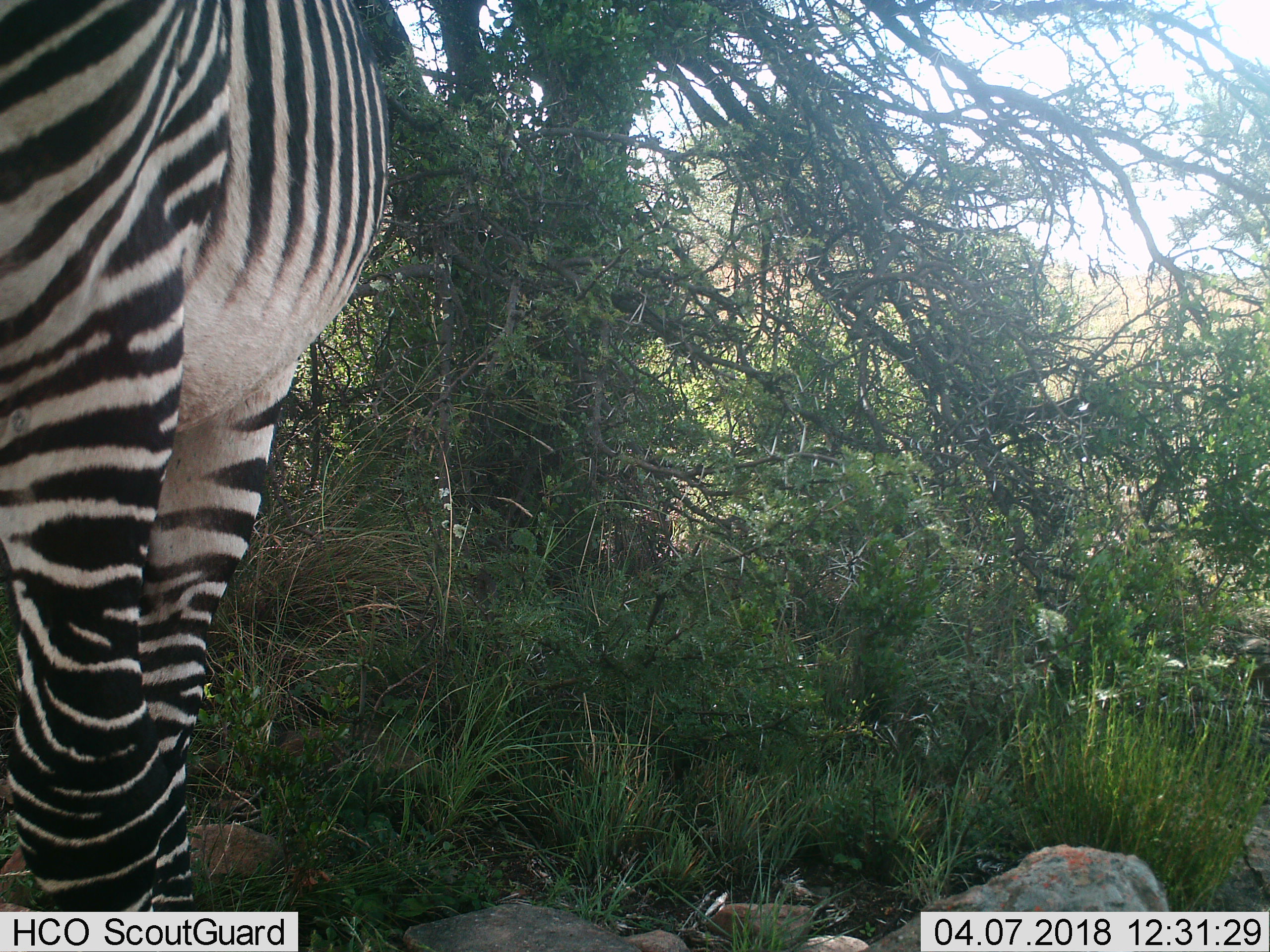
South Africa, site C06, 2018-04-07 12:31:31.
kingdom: Animalia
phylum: Chordata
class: Mammalia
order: Perissodactyla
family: Equidae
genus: Equus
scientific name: Equus zebra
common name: mountain zebra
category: zebramountain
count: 1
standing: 67%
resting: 0%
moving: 33%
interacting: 0%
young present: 0%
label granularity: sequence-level